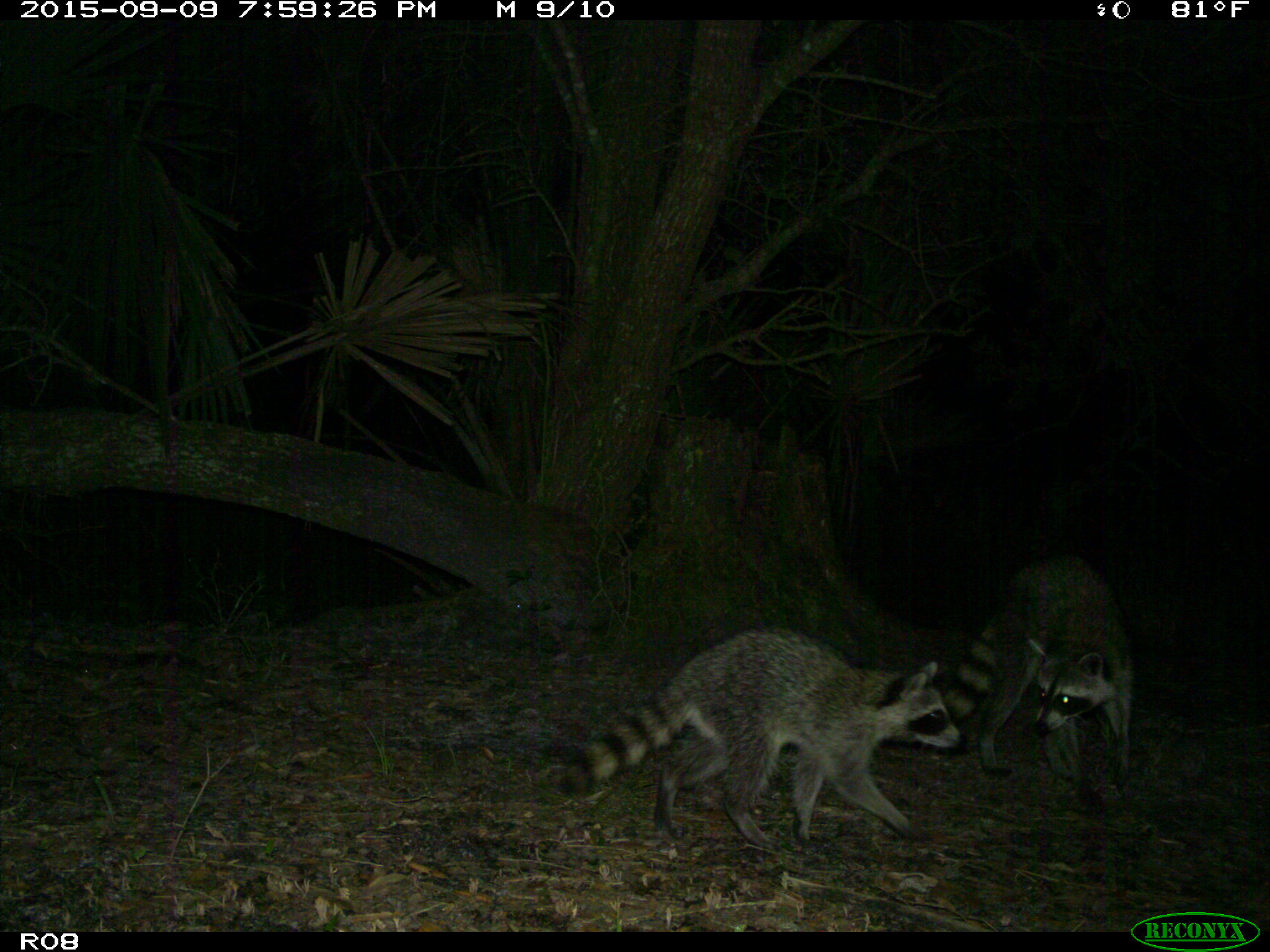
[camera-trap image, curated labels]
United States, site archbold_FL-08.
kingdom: Animalia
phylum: Chordata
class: Mammalia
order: Carnivora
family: Procyonidae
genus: Procyon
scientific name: Procyon lotor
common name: common raccoon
Procyon lotor (common raccoon).